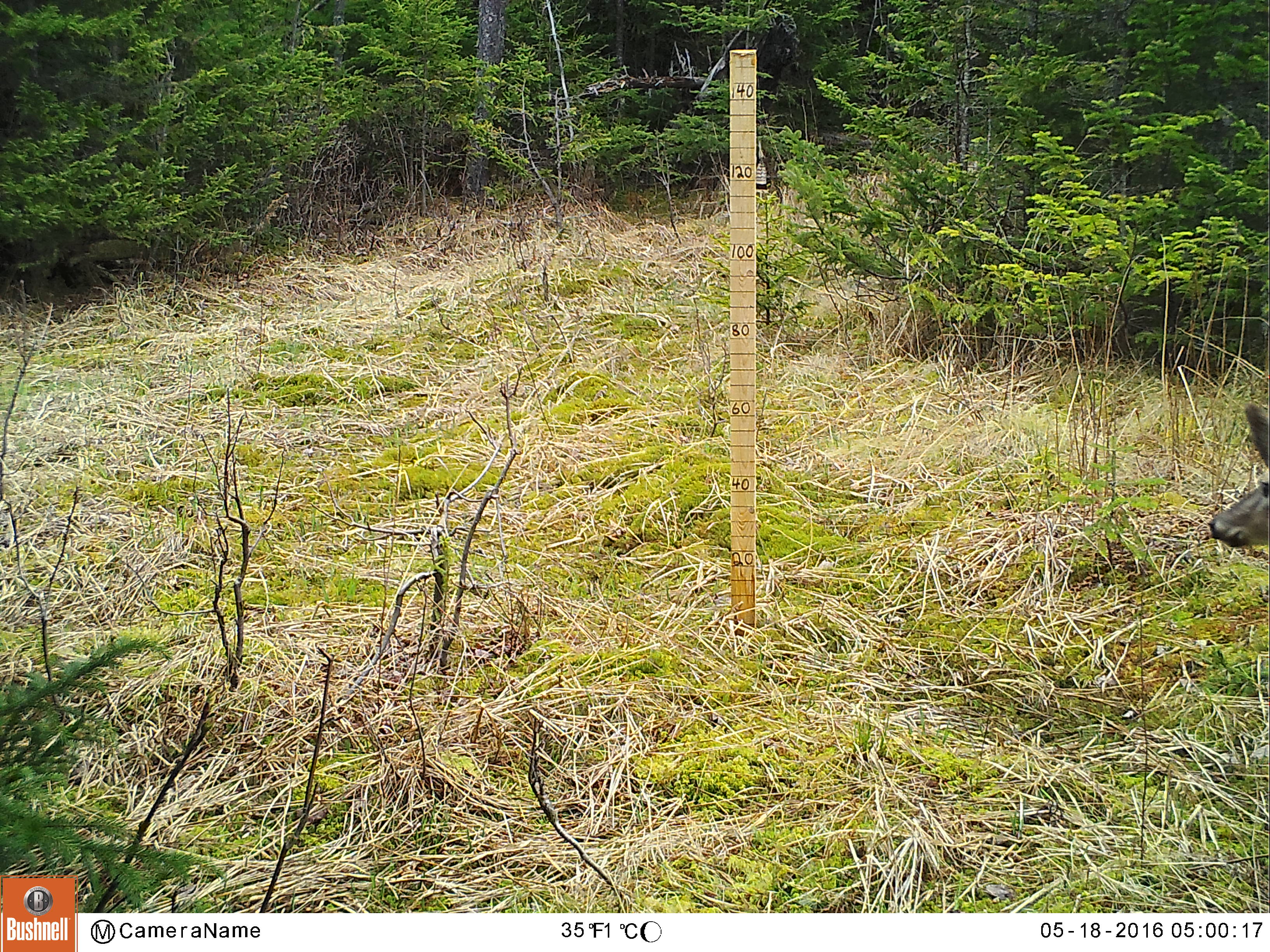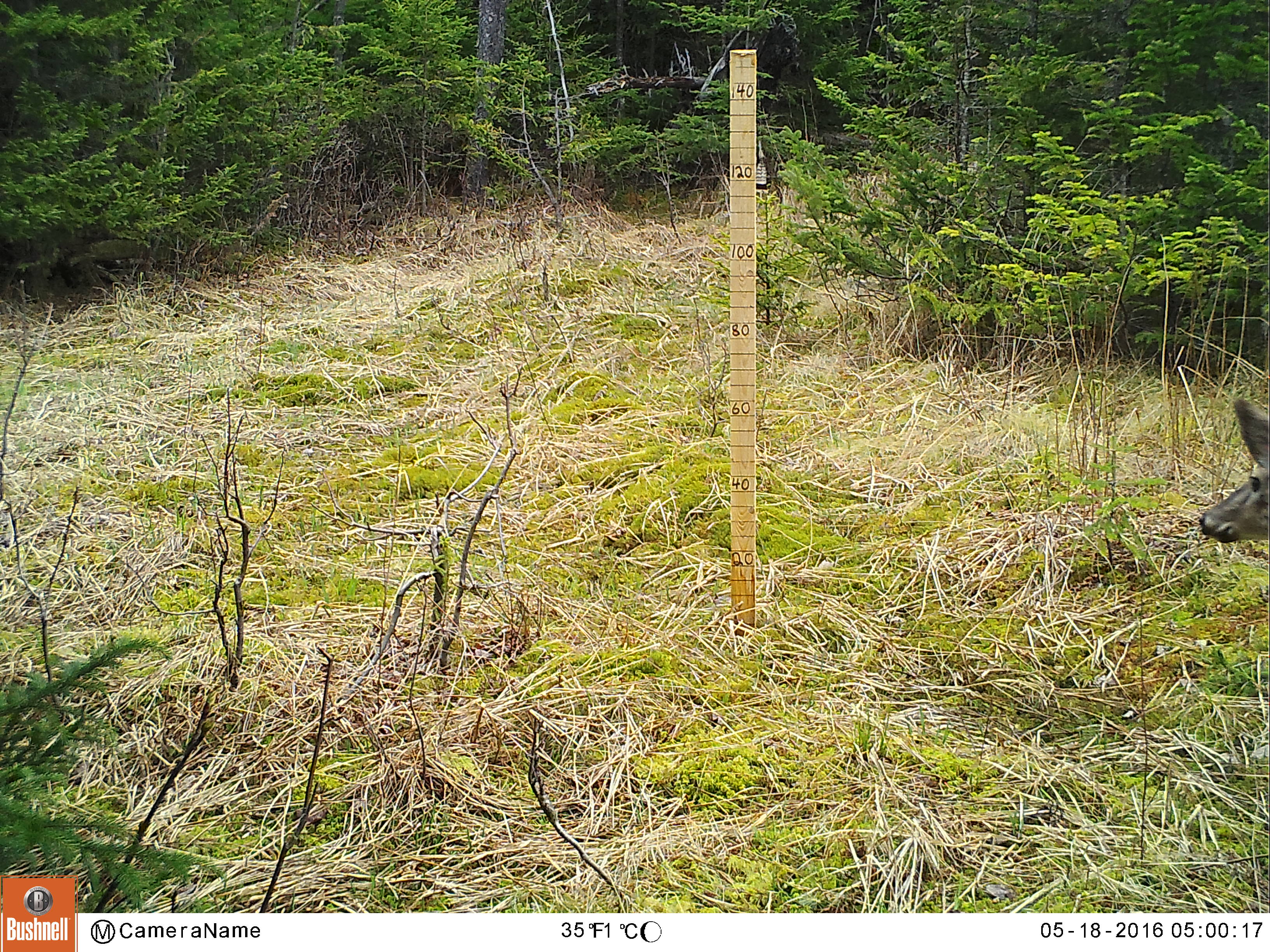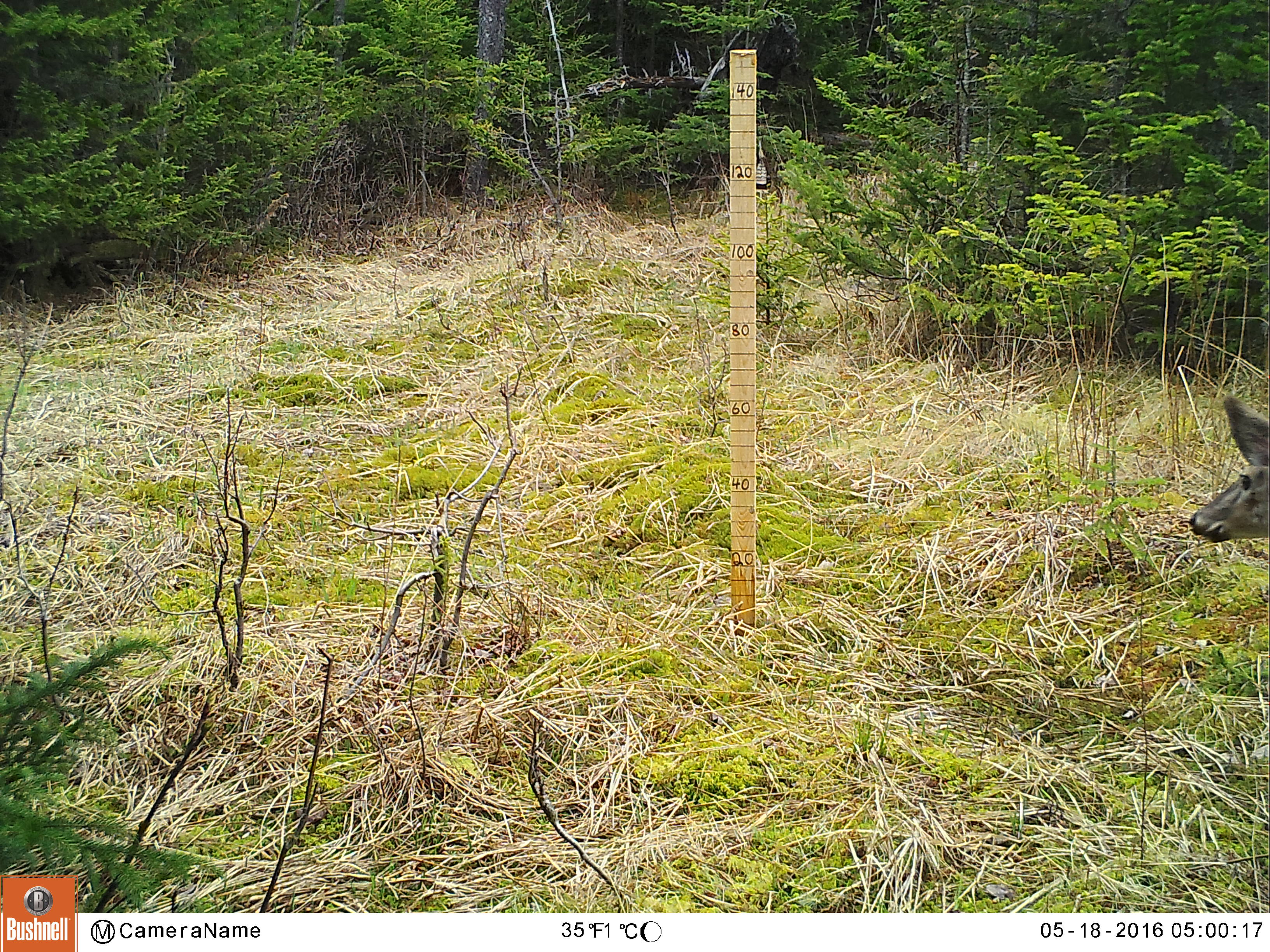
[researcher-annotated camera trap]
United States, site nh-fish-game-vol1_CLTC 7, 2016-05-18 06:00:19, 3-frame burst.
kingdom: Animalia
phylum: Chordata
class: Mammalia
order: Artiodactyla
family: Cervidae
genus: Odocoileus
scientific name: Odocoileus virginianus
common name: white-tailed deer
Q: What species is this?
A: White-tailed deer (Odocoileus virginianus).